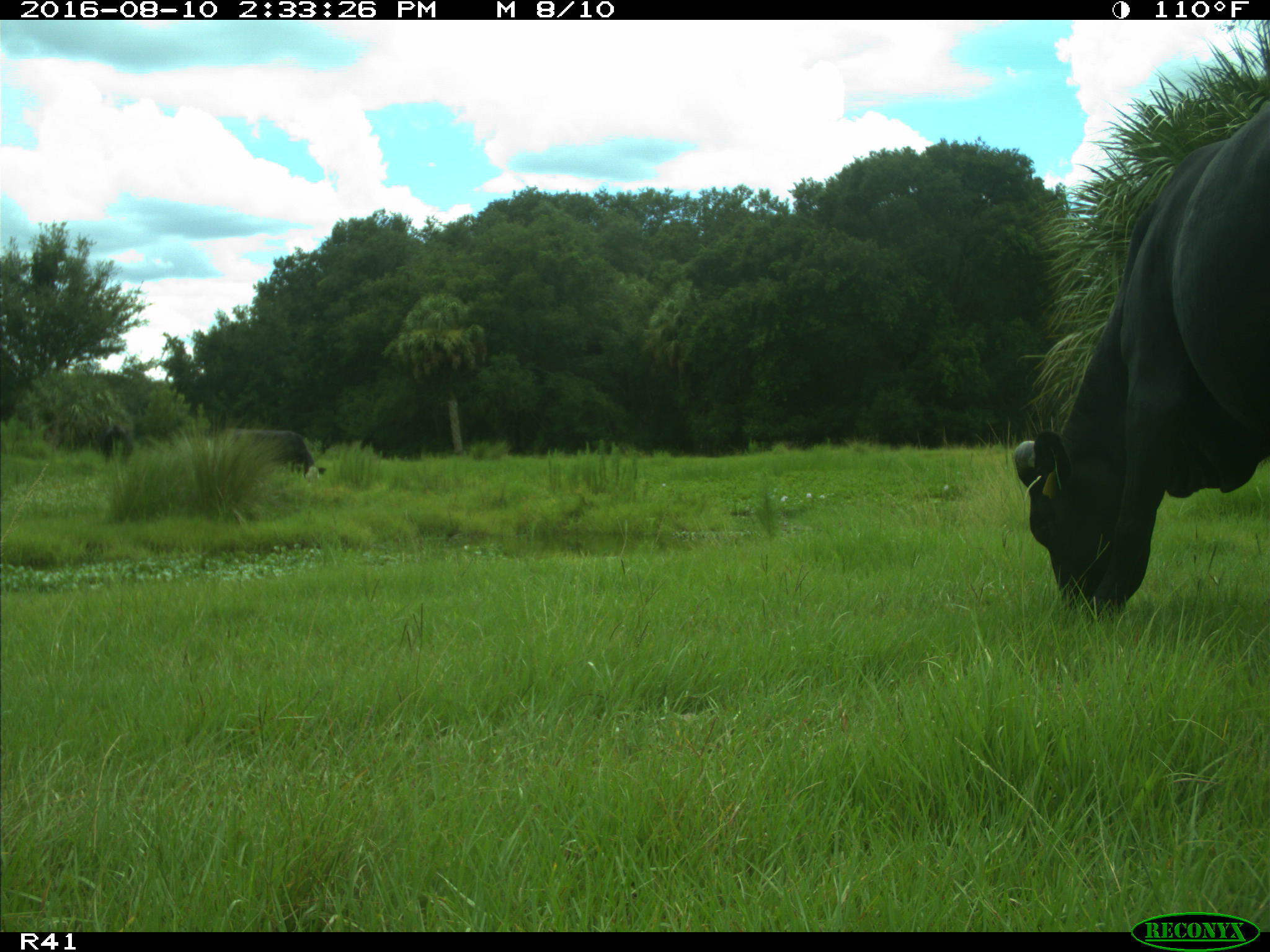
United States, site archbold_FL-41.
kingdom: Animalia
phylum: Chordata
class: Mammalia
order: Artiodactyla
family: Bovidae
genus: Bos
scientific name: Bos taurus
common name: domestic cow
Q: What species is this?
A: Bos taurus (domestic cow).